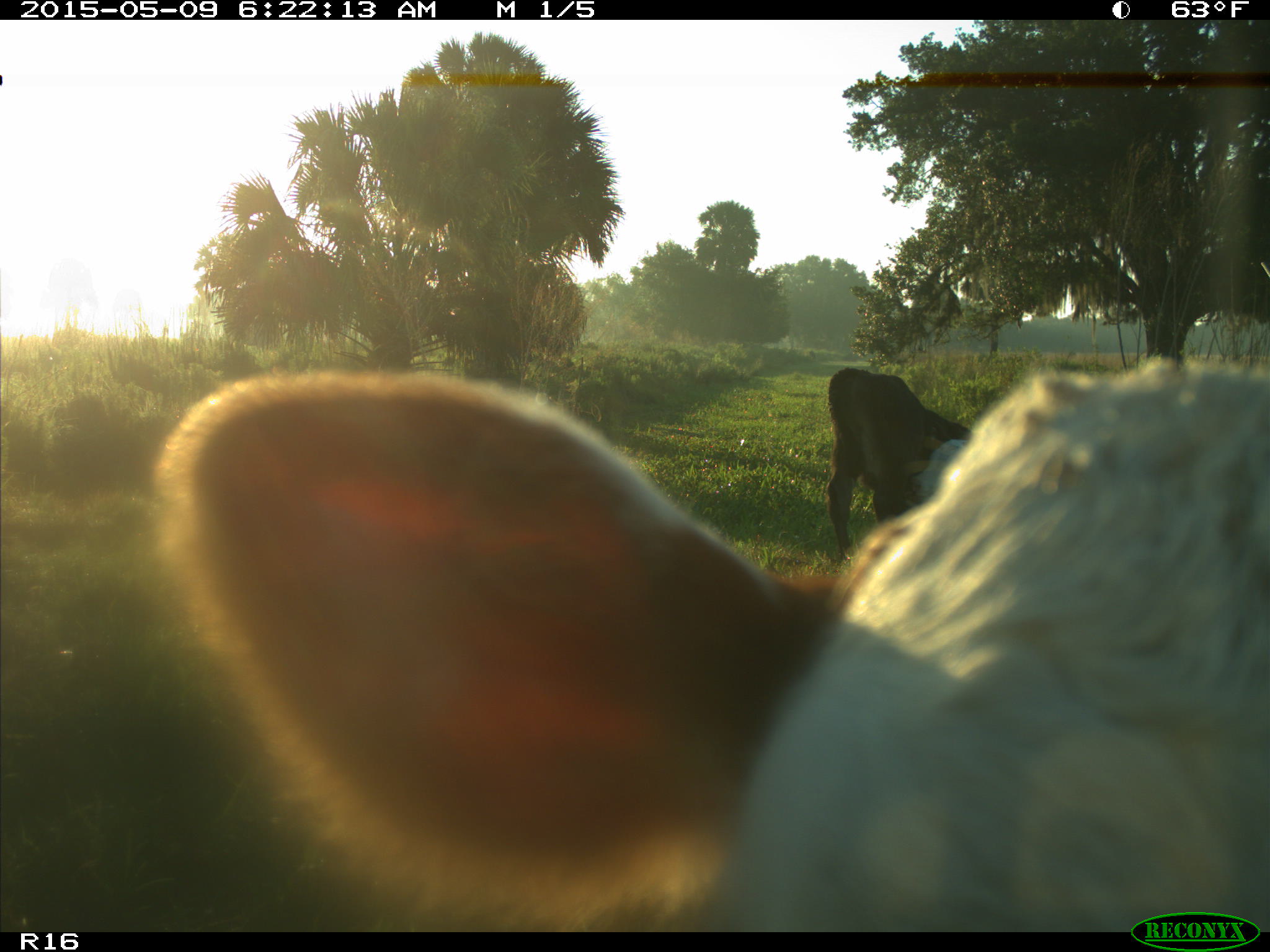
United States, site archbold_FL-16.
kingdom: Animalia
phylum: Chordata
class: Mammalia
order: Artiodactyla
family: Bovidae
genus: Bos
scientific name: Bos taurus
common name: domestic cow